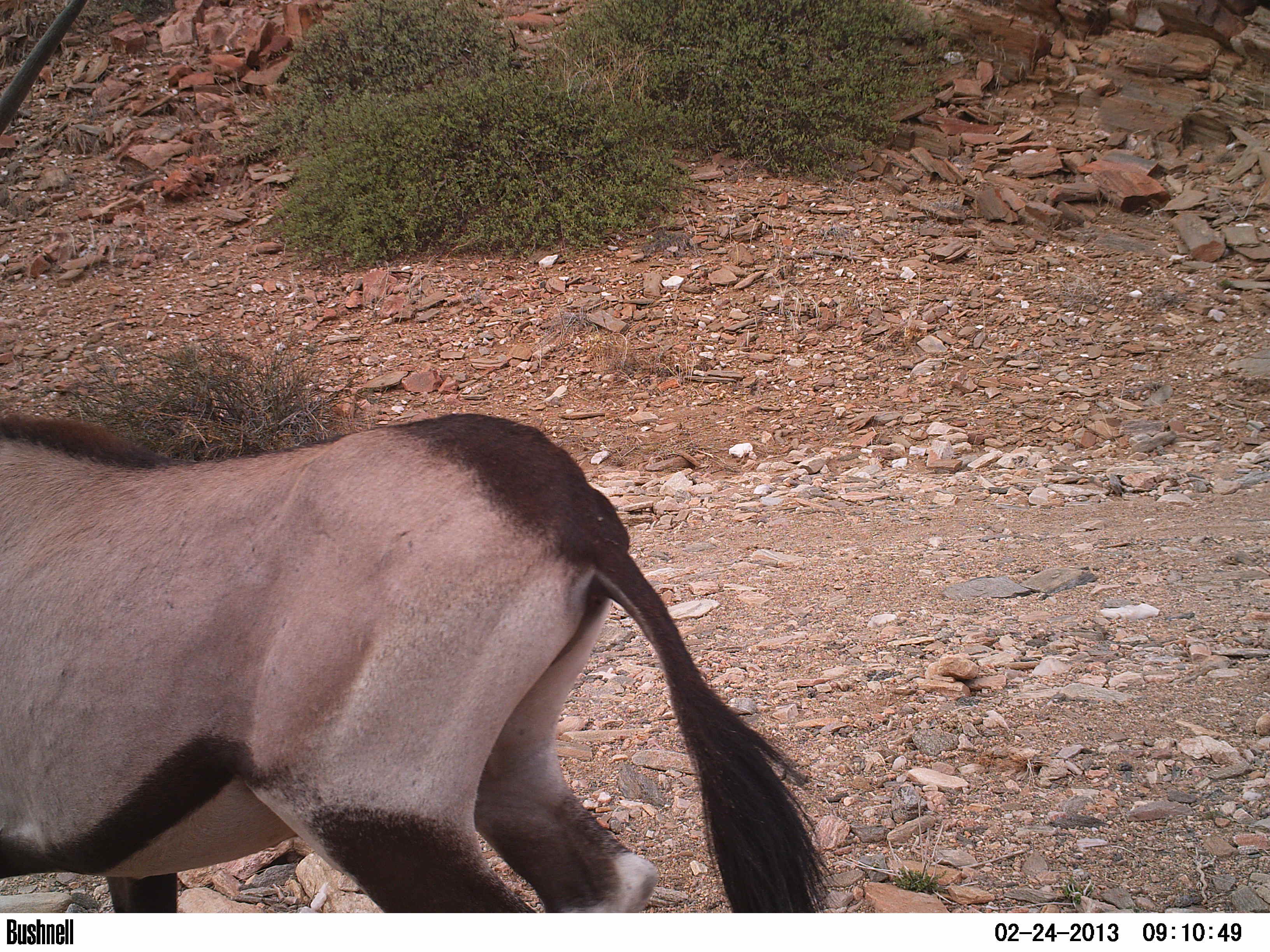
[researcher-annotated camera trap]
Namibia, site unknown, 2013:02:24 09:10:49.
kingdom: Animalia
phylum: Chordata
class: Mammalia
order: Artiodactyla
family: Bovidae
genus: Oryx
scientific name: Oryx gazella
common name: gemsbok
Oryx gazella (gemsbok).